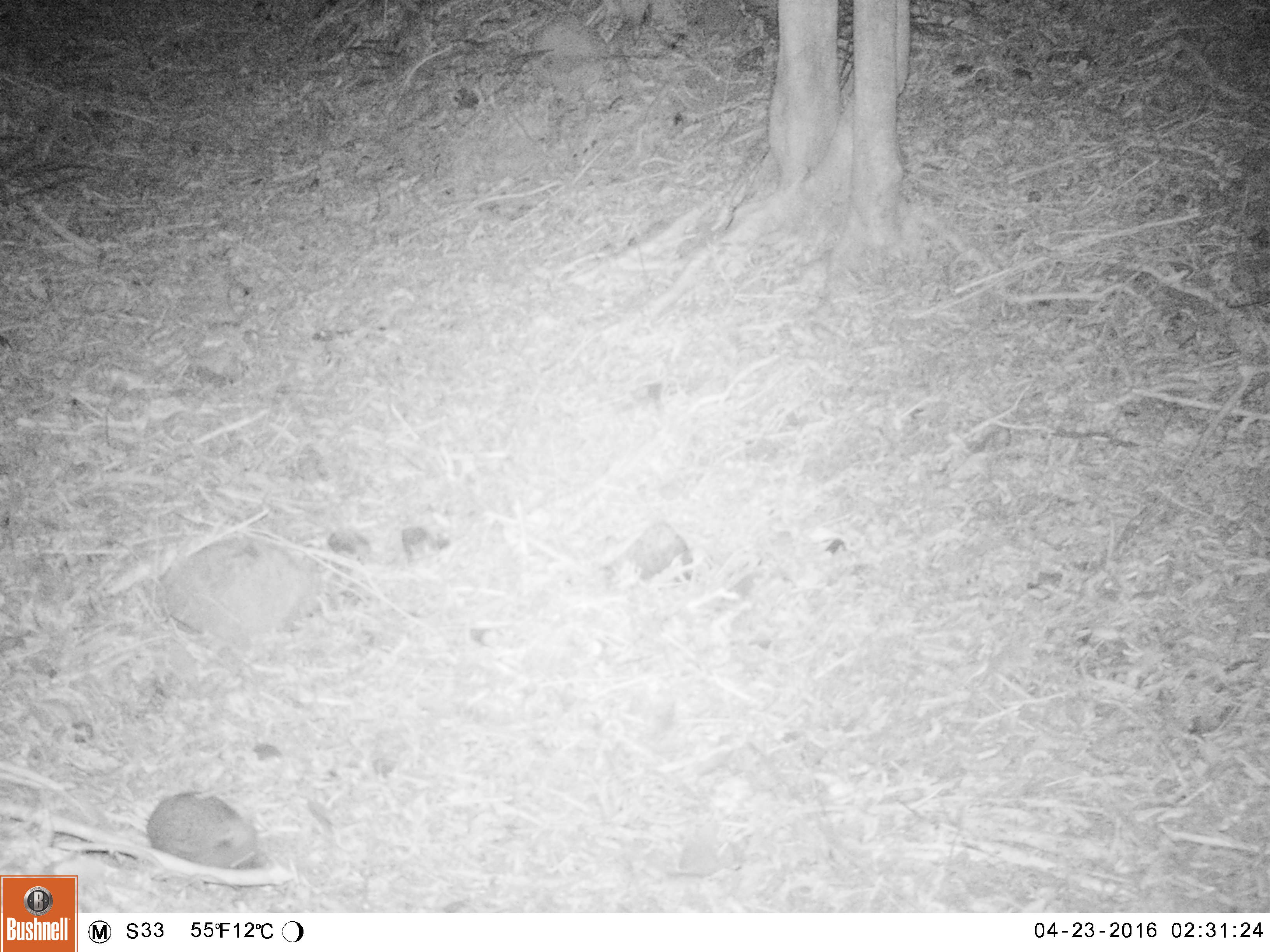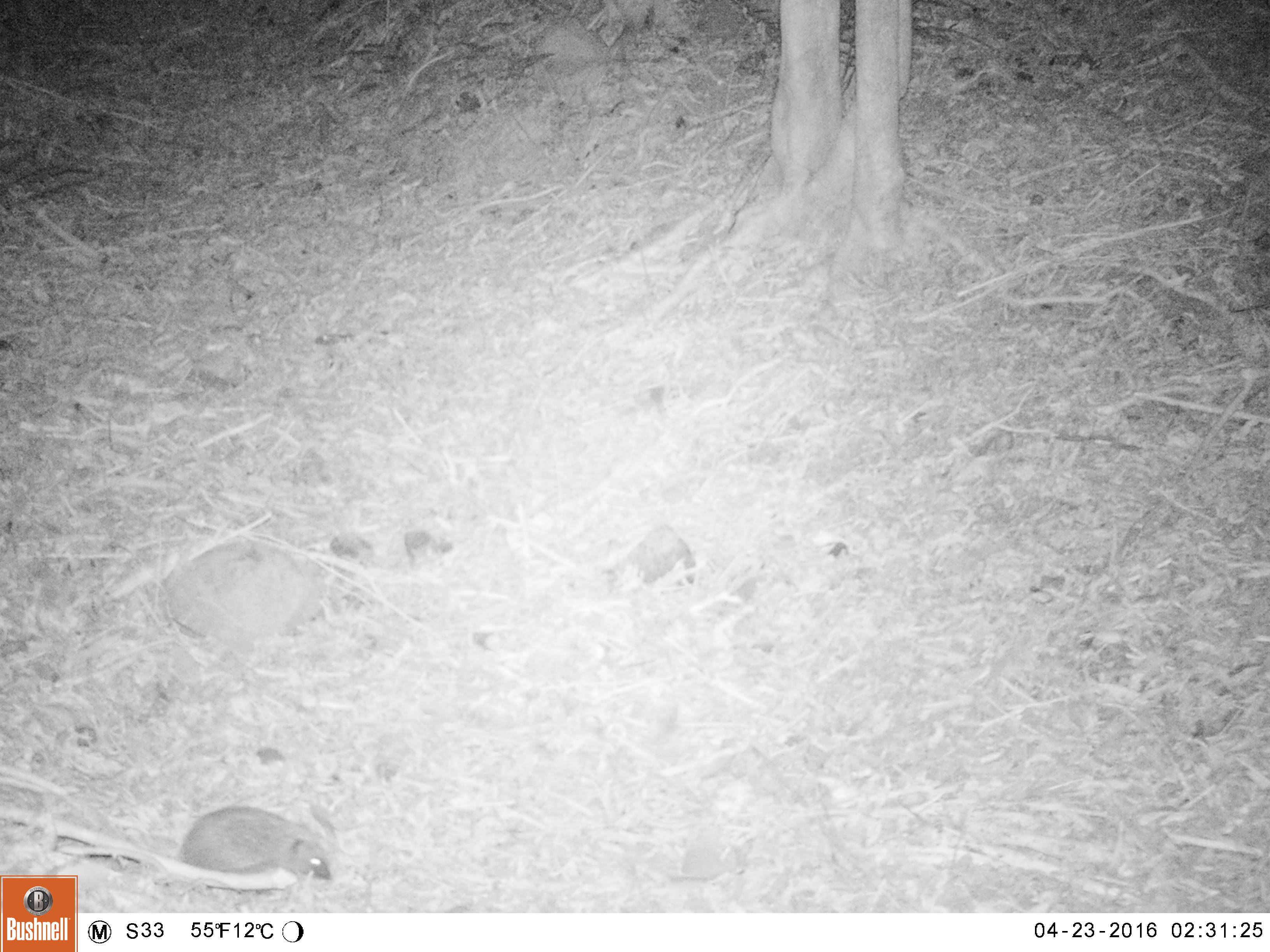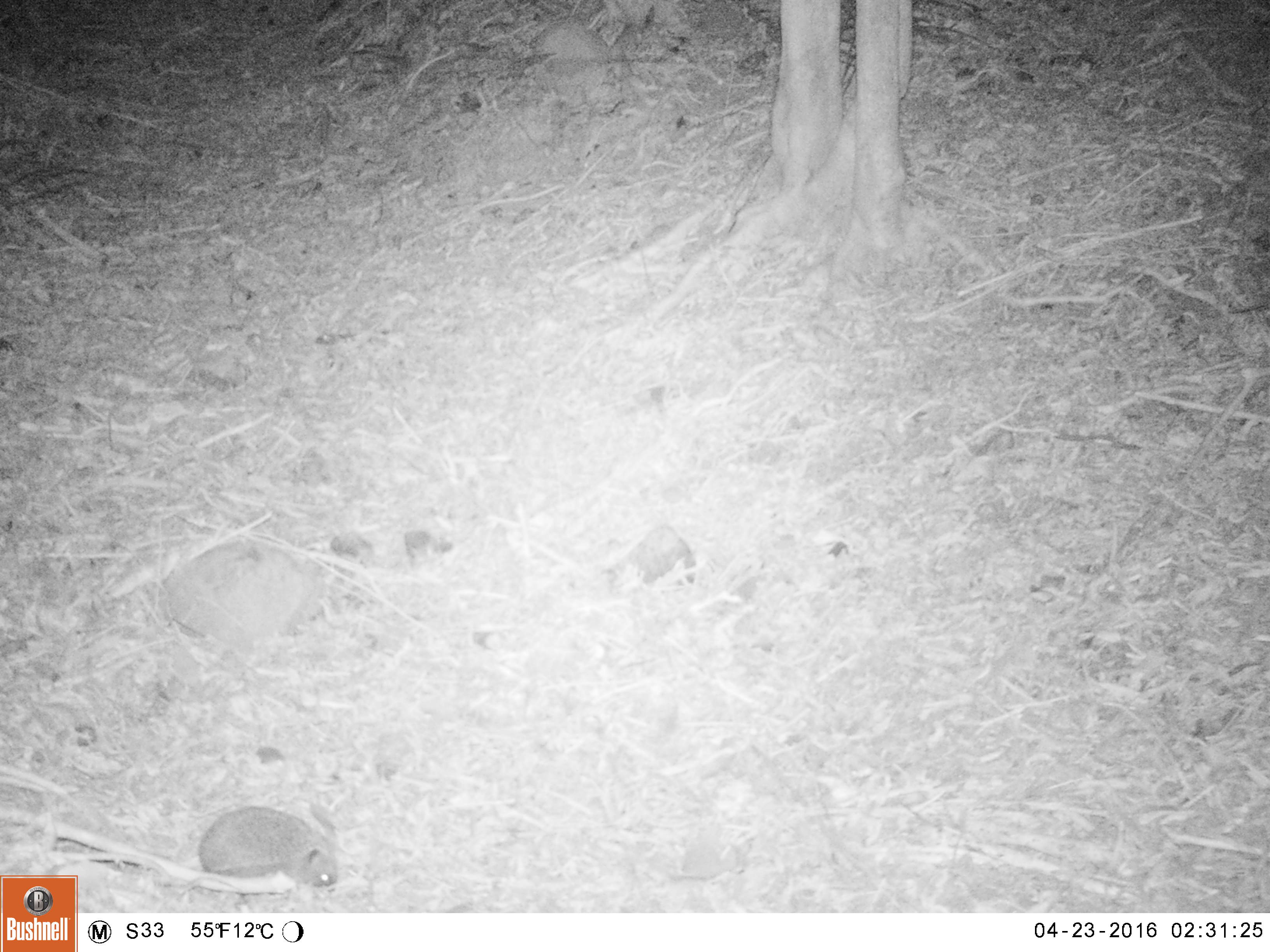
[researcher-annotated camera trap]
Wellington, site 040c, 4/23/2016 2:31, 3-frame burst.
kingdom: Animalia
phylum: Chordata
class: Mammalia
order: Eulipotyphla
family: Erinaceidae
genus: Erinaceus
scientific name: Erinaceus europaeus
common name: hedgehog